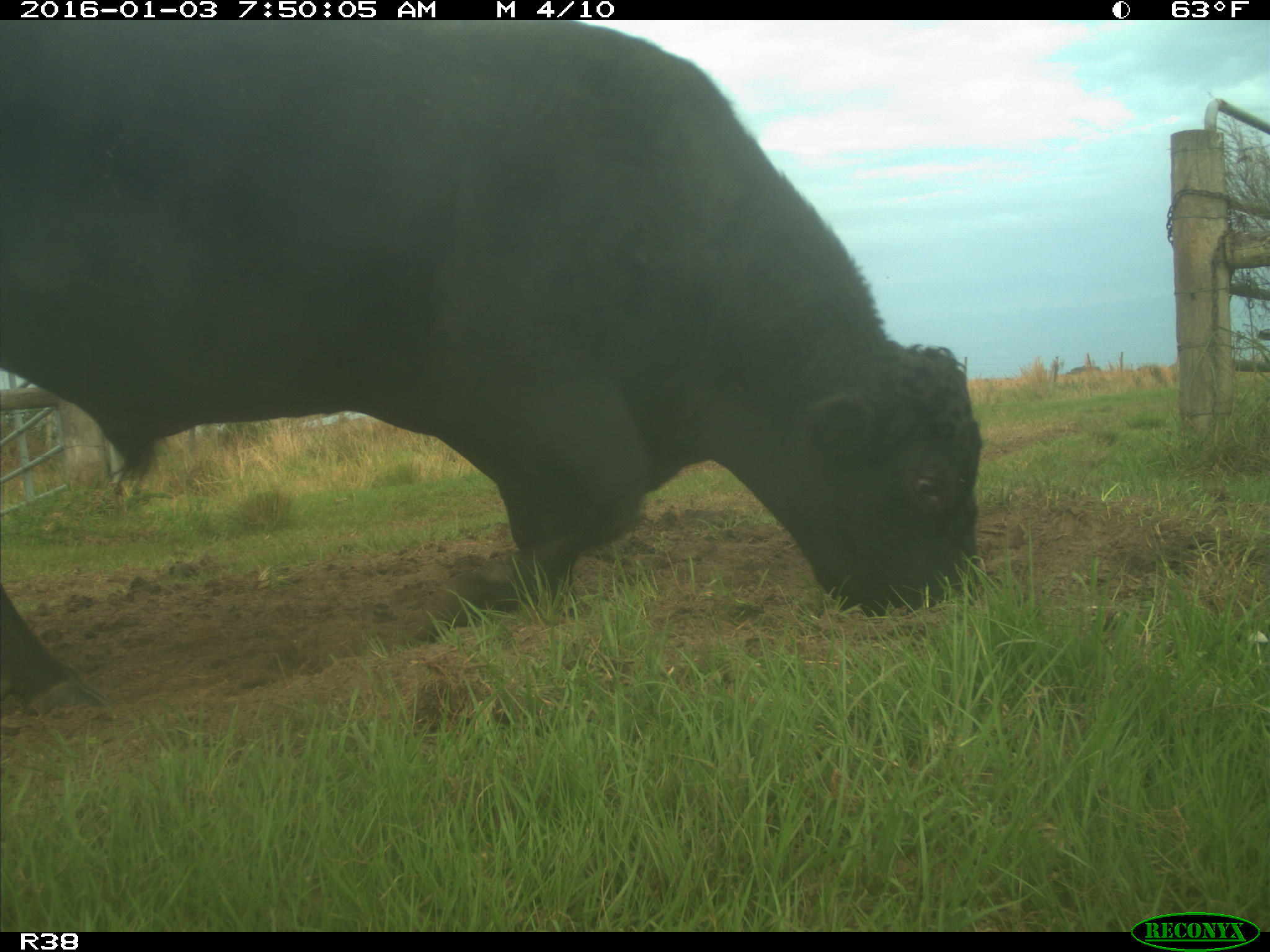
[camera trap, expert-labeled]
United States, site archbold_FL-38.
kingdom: Animalia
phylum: Chordata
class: Mammalia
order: Artiodactyla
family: Bovidae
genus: Bos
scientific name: Bos taurus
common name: domestic cow